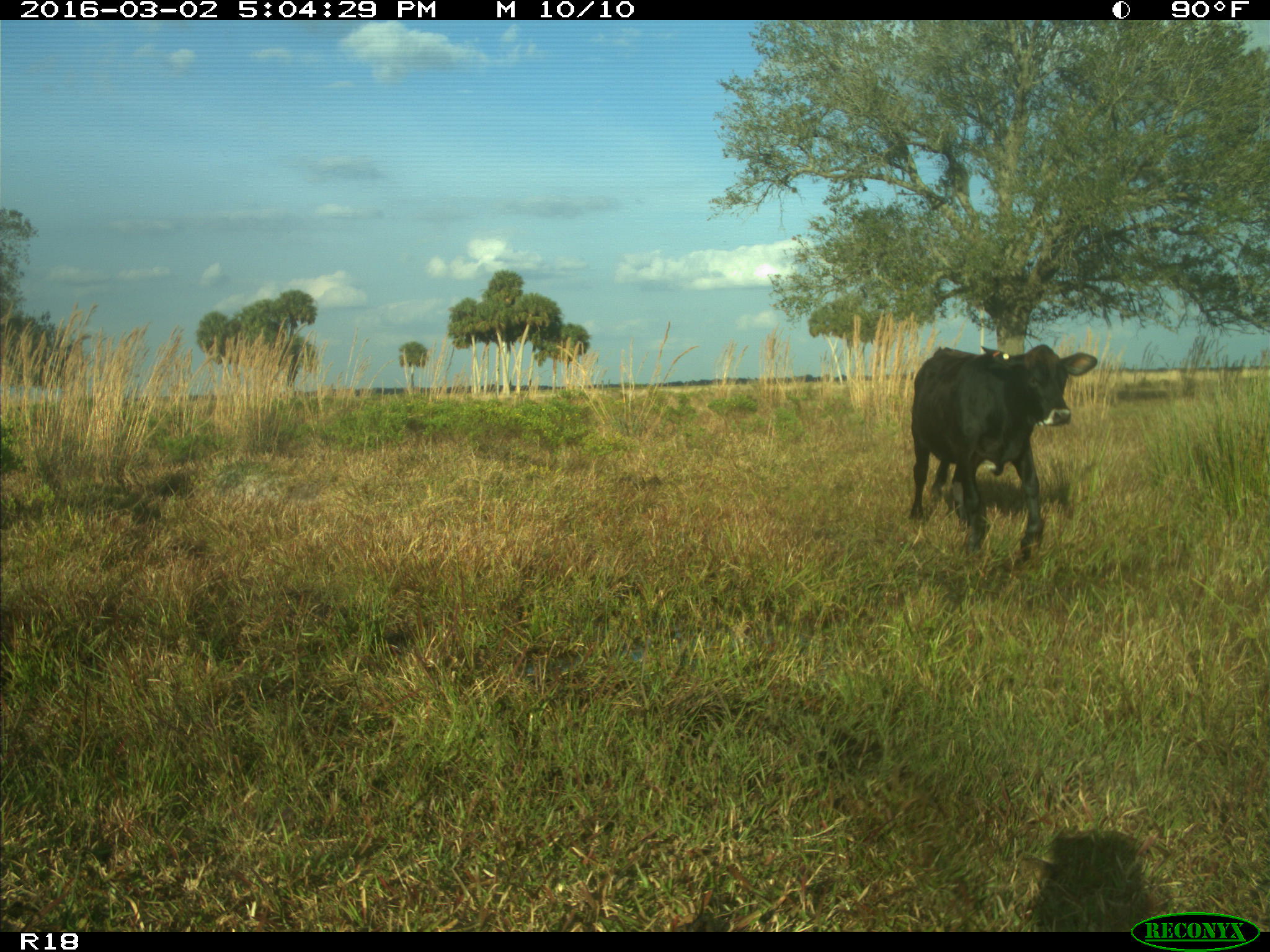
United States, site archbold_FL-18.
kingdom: Animalia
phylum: Chordata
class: Mammalia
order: Artiodactyla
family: Bovidae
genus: Bos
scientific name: Bos taurus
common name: domestic cow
Bos taurus (domestic cow).